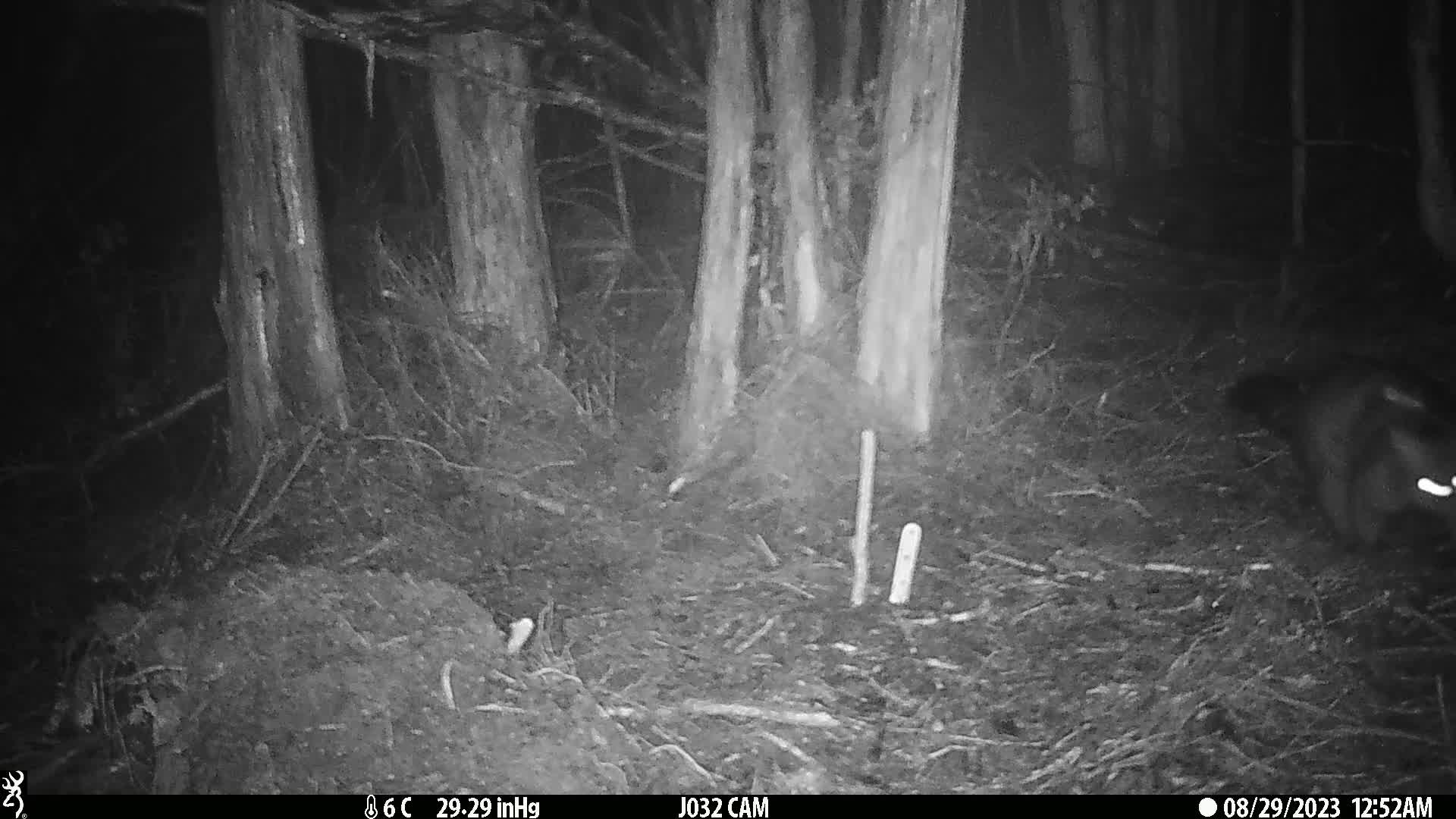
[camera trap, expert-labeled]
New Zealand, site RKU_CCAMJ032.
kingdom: Animalia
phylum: Chordata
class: Mammalia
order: Diprotodontia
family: Phalangeridae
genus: Trichosurus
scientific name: Trichosurus vulpecula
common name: common brushtail possum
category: possum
Possum (common brushtail possum) (Trichosurus vulpecula).